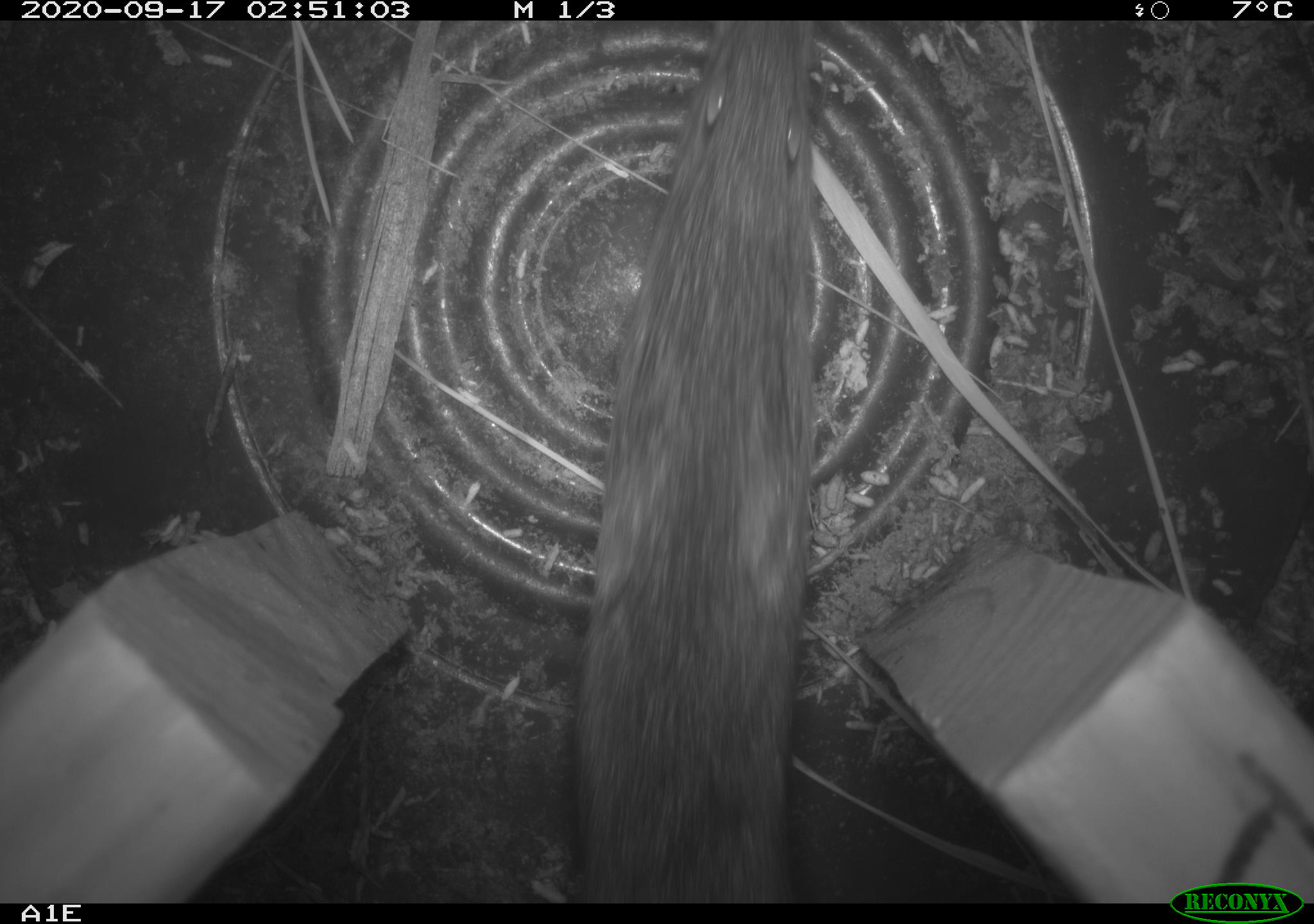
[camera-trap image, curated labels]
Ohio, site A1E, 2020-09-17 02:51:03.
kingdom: Animalia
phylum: Chordata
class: Mammalia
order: Rodentia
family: Cricetidae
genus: Microtus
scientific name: Microtus pennsylvanicus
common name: meadow vole